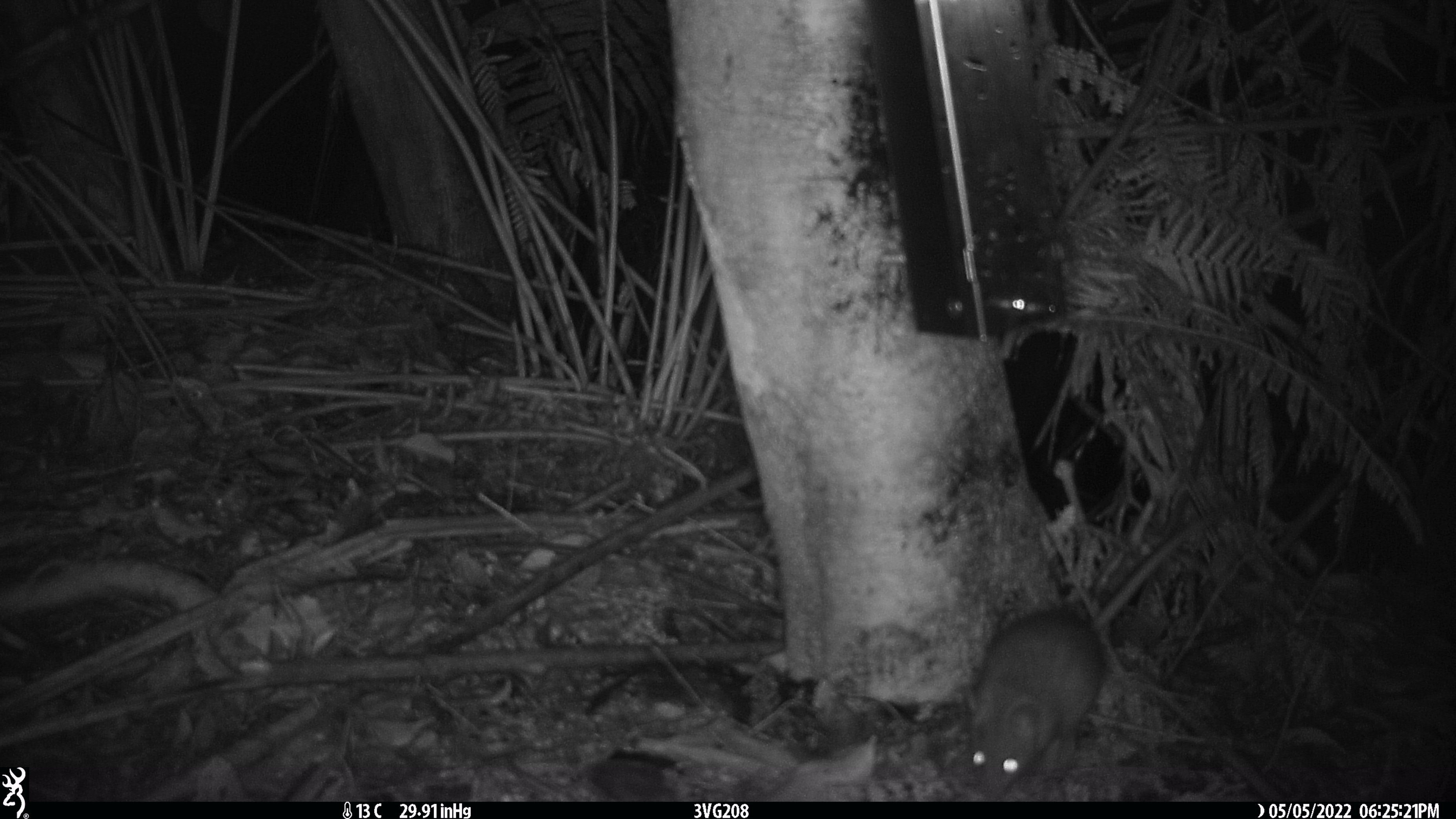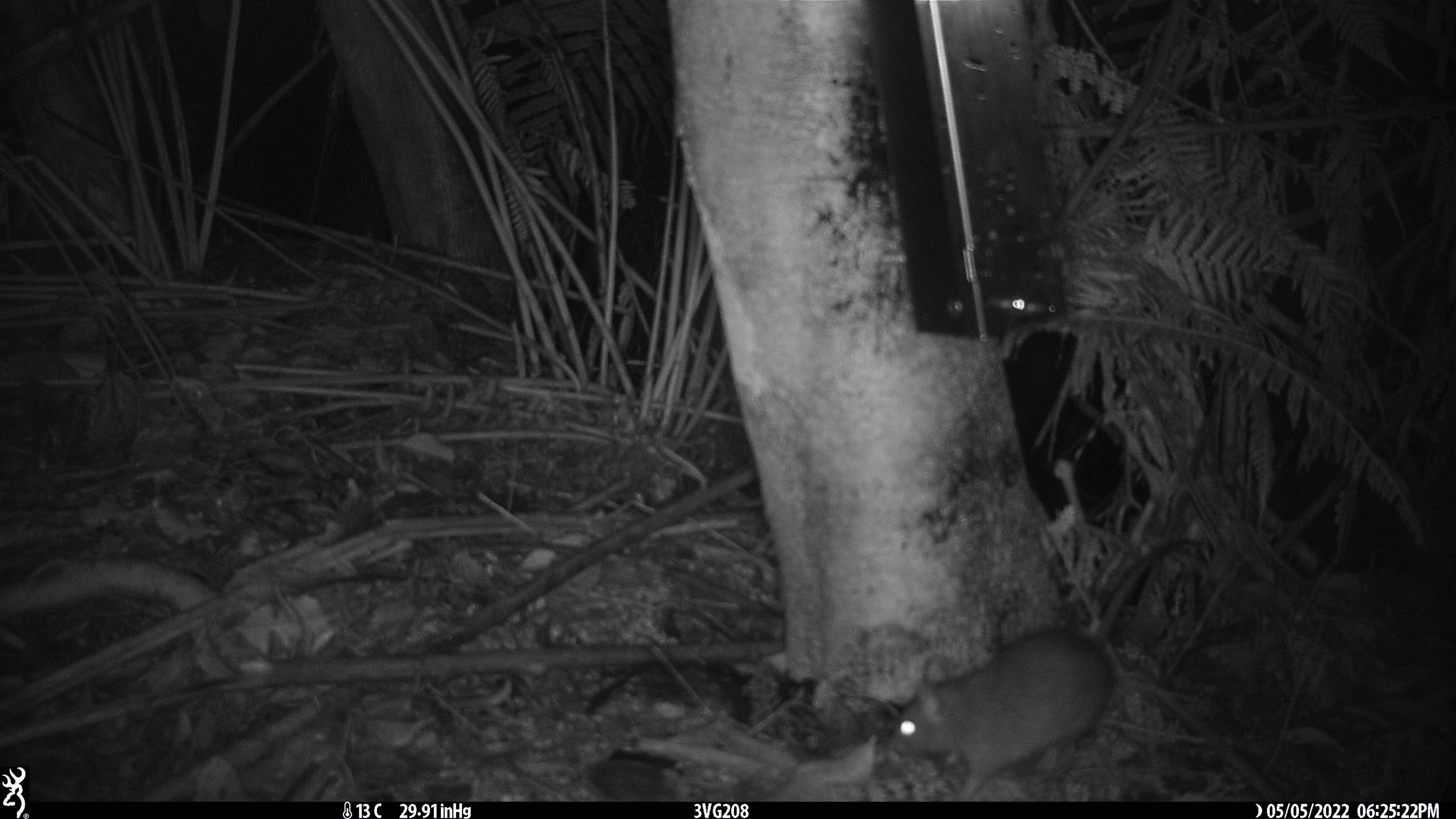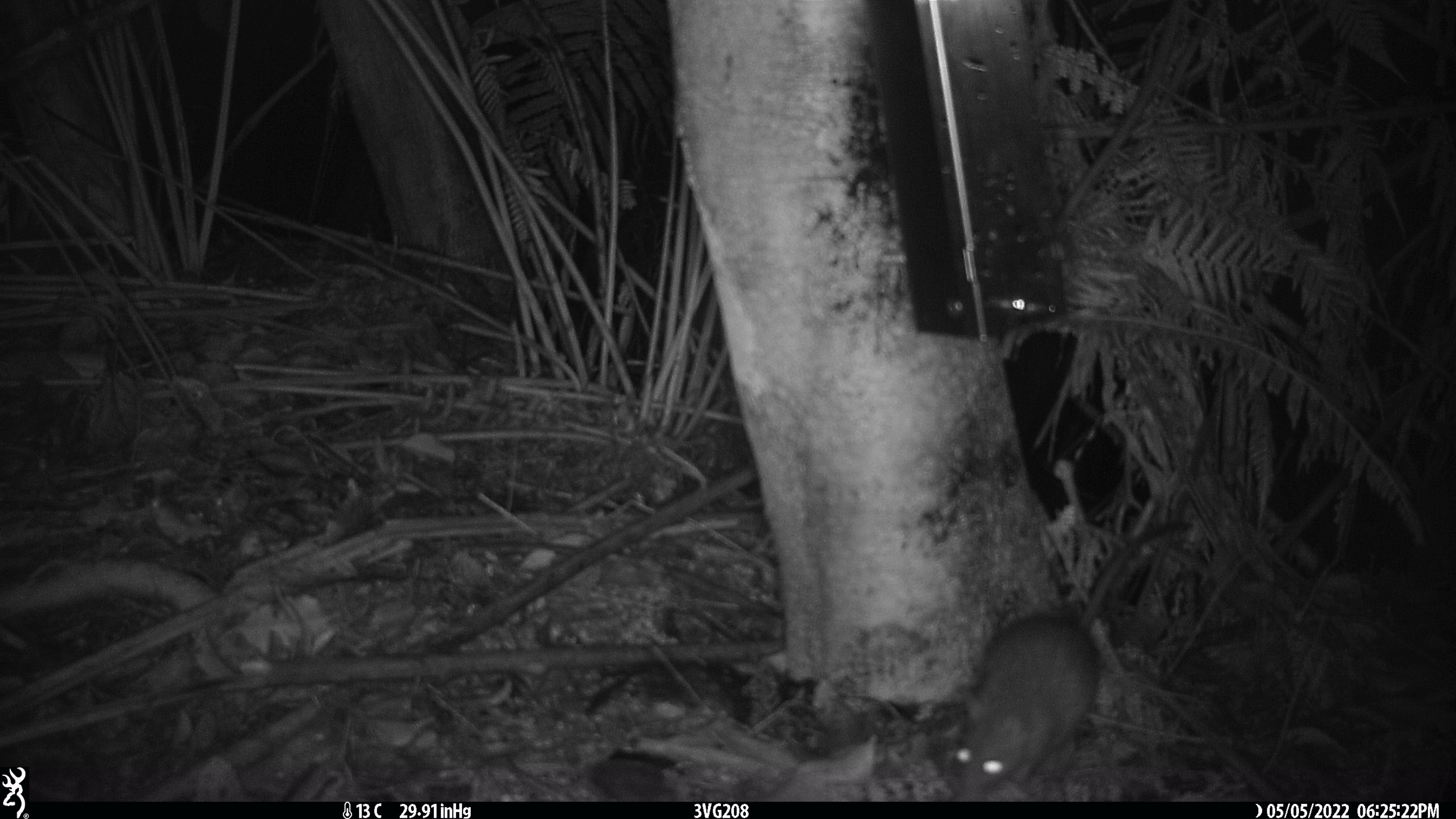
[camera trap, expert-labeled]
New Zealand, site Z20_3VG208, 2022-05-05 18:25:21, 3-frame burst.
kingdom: Animalia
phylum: Chordata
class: Mammalia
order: Rodentia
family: Muridae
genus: Rattus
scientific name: Rattus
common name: rat